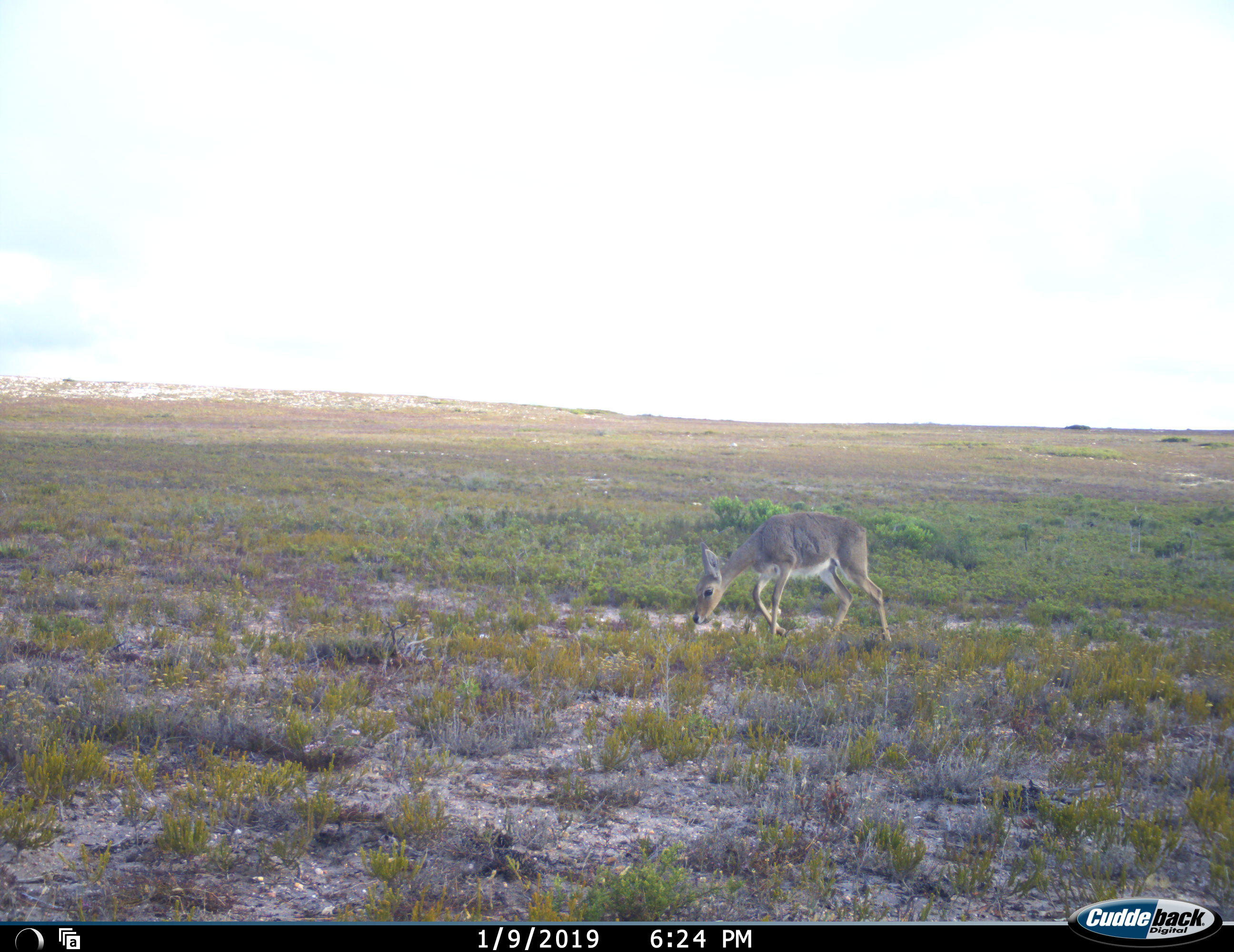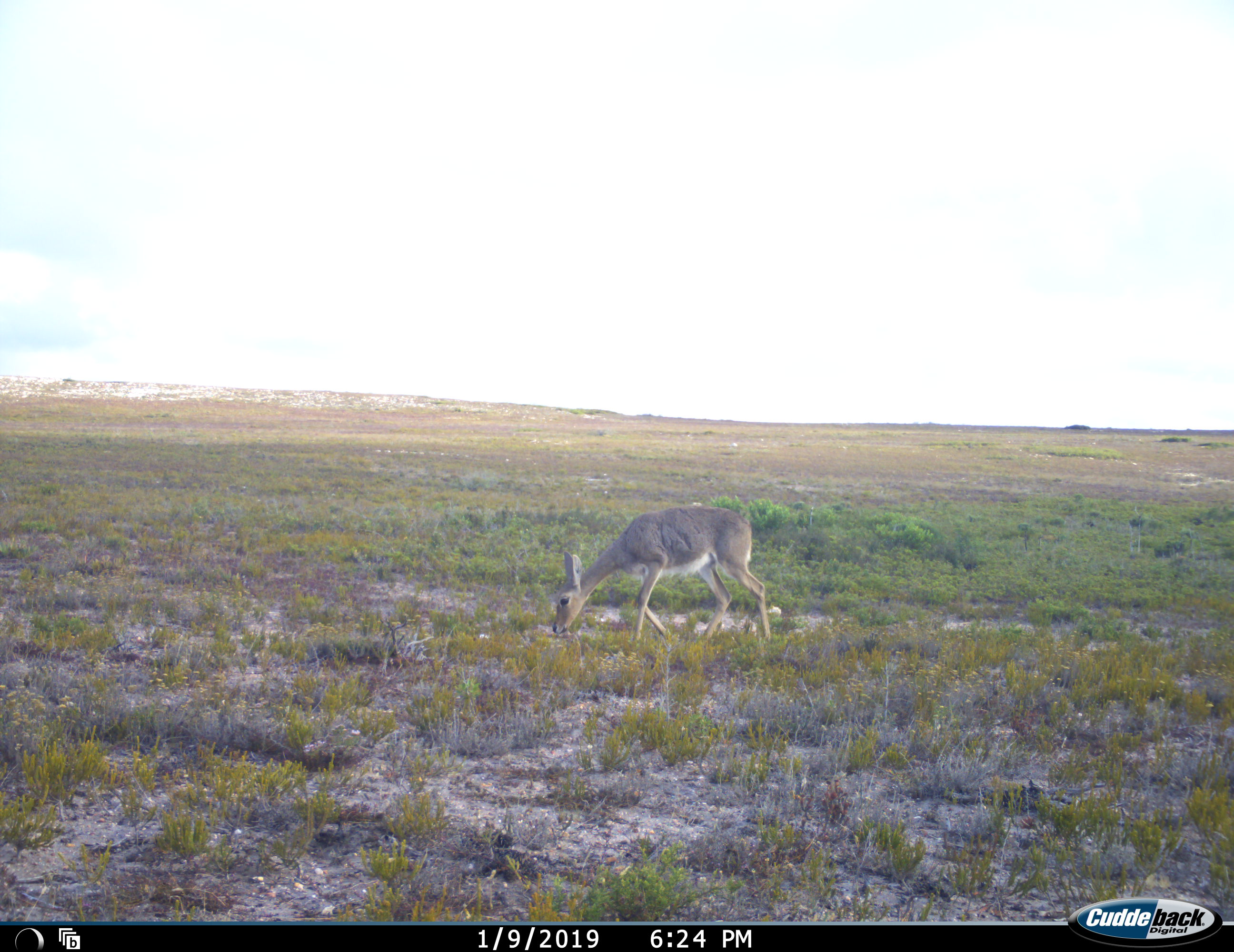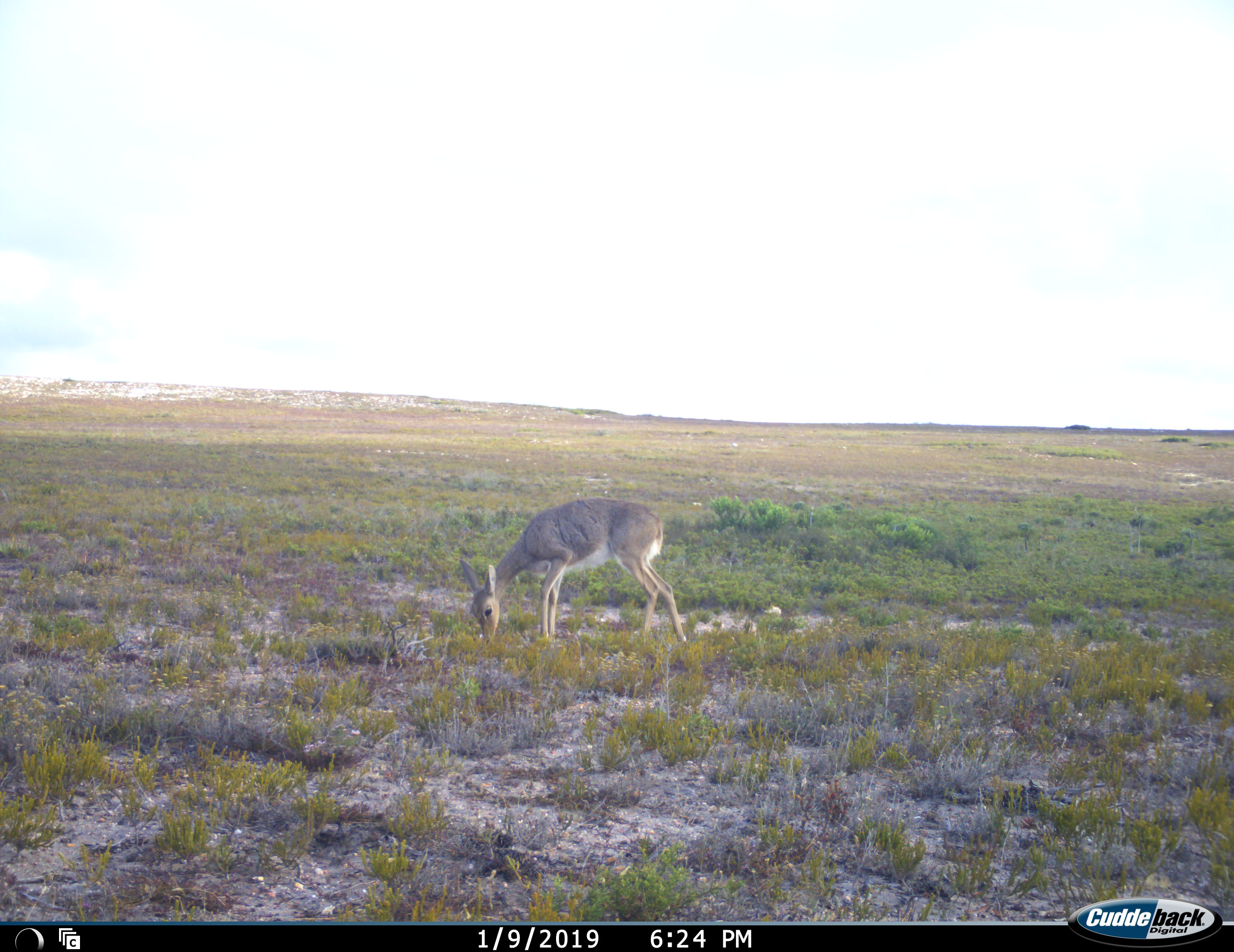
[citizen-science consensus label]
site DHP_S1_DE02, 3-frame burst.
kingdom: Animalia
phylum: Chordata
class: Mammalia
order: Artiodactyla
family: Bovidae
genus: Pelea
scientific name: Pelea capreolus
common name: grey rhebok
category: rhebokgrey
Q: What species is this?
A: Rhebokgrey (grey rhebok) (Pelea capreolus).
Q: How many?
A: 1.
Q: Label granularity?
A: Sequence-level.